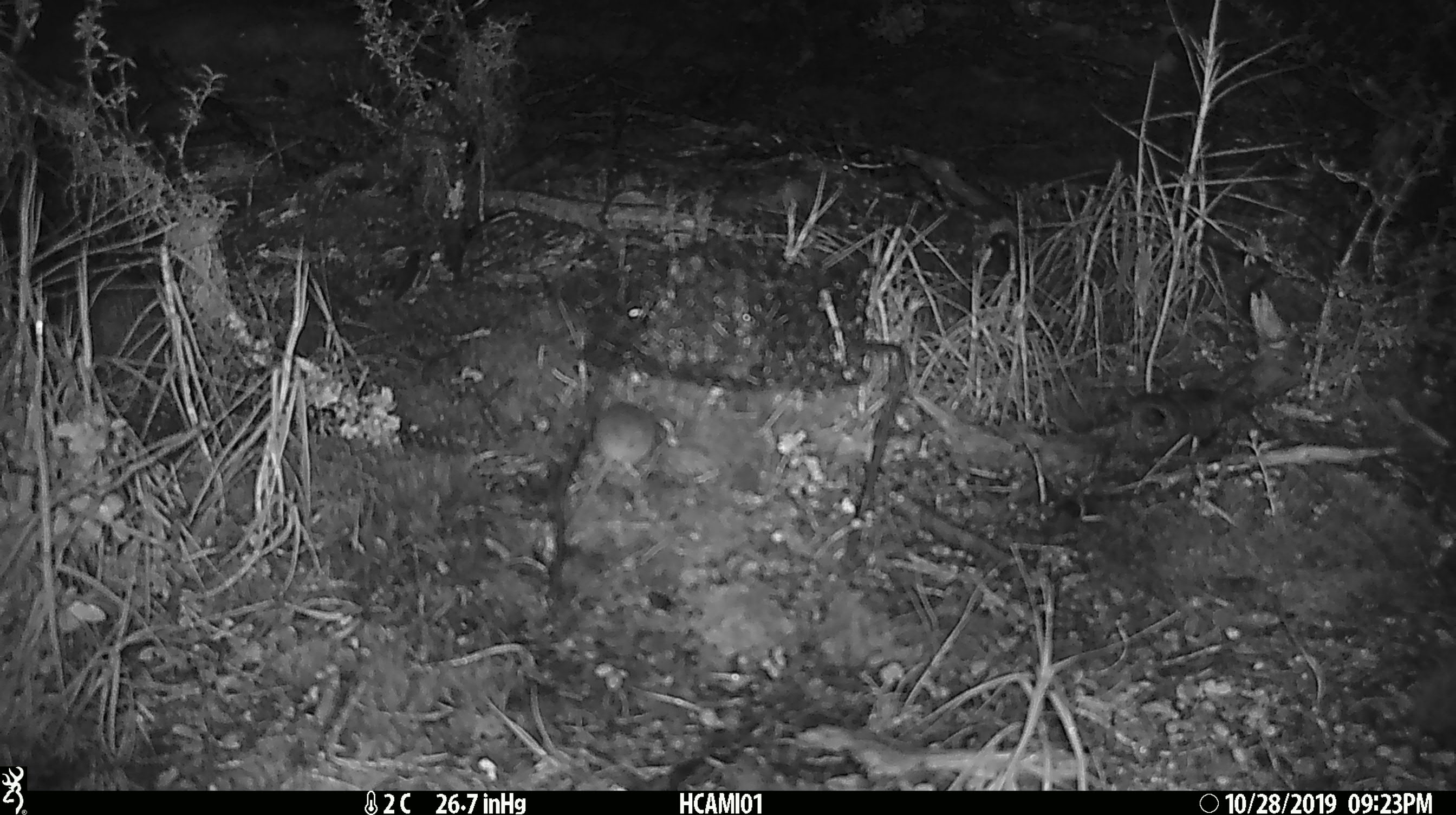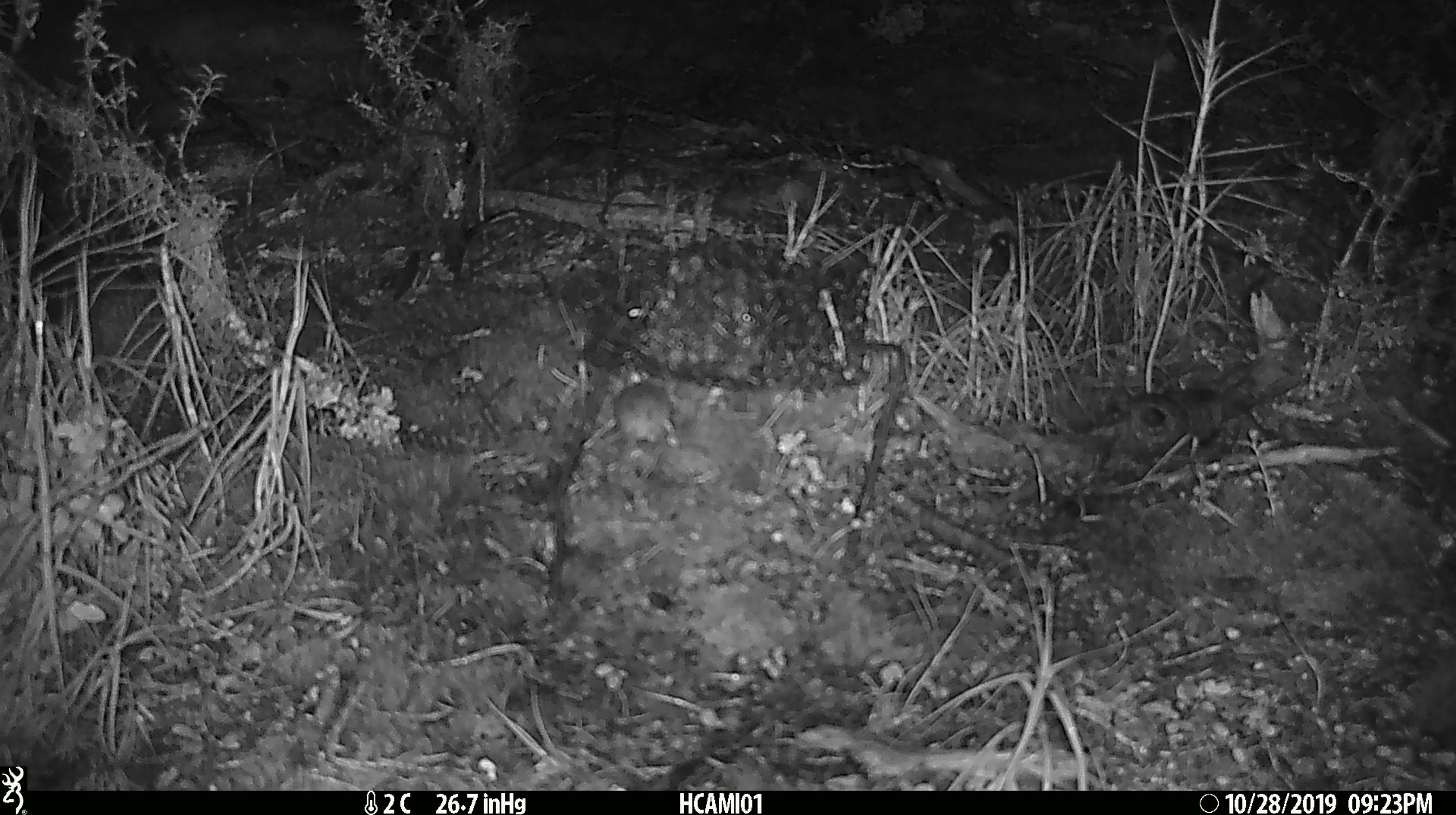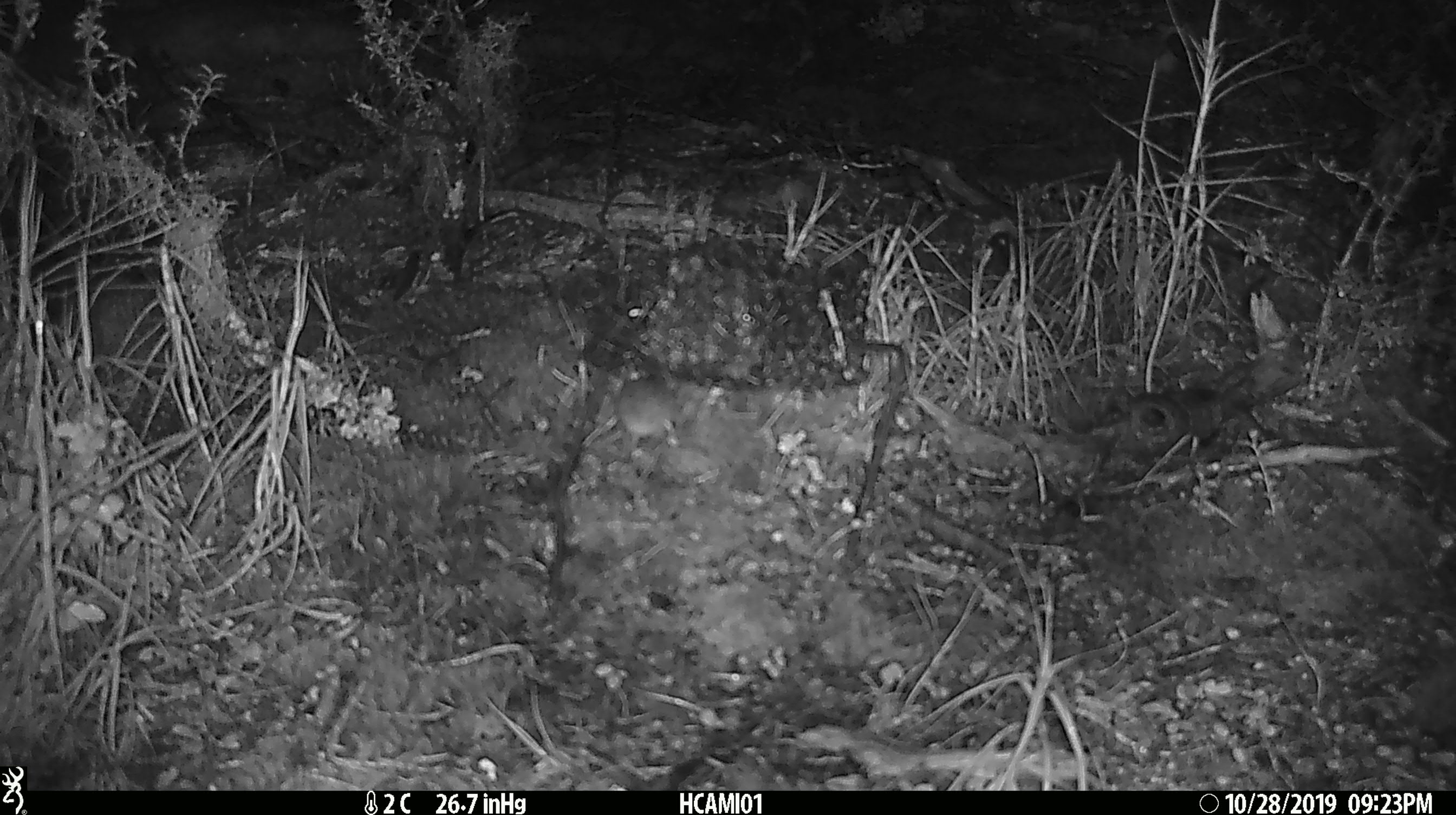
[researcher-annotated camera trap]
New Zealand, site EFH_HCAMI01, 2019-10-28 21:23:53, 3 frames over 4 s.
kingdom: Animalia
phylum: Chordata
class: Mammalia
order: Rodentia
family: Muridae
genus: Mus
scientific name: Mus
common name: mouse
Mouse (Mus).